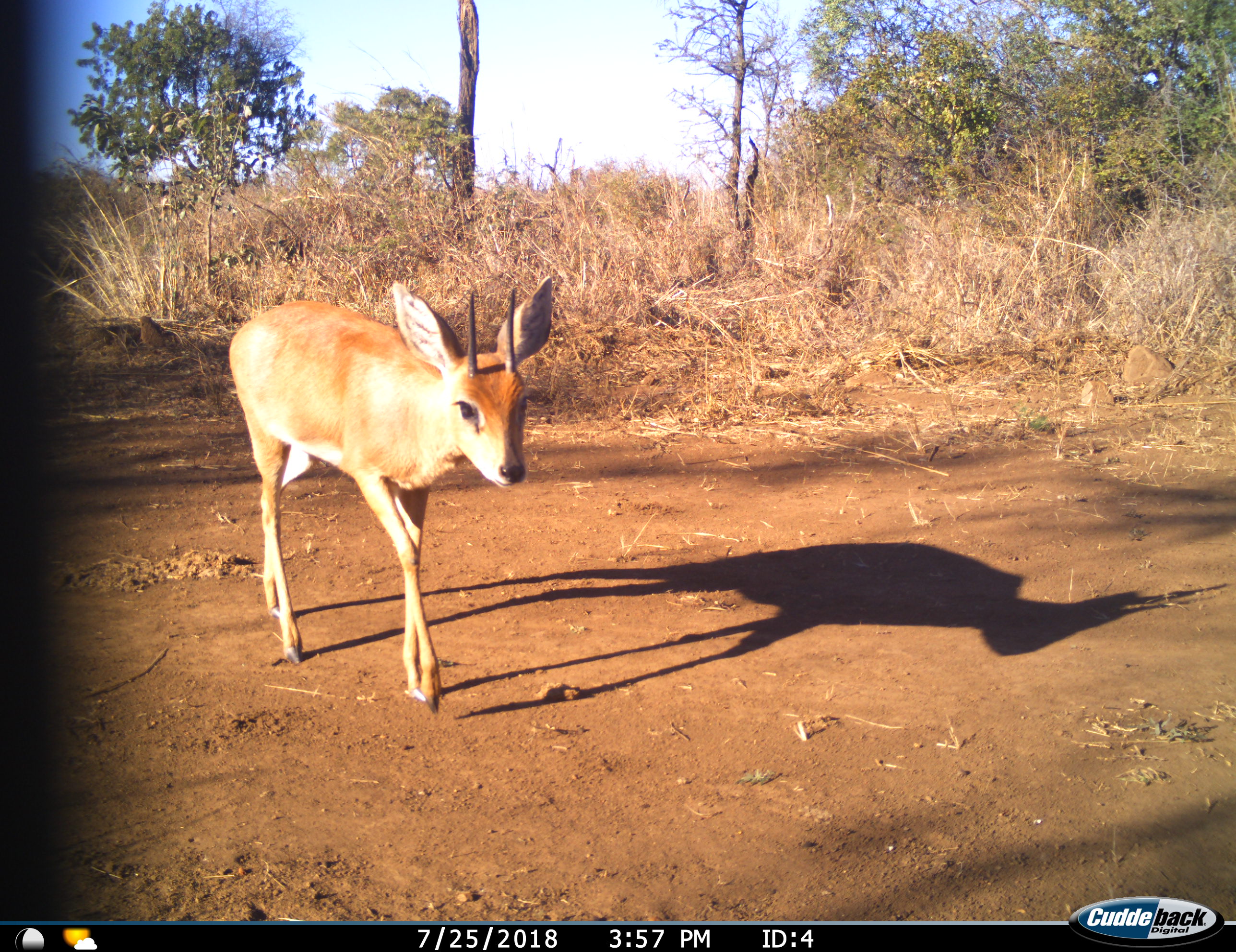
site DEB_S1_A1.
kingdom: Animalia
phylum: Chordata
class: Mammalia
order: Artiodactyla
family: Bovidae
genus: Raphicerus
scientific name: Raphicerus campestris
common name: steenbok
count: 1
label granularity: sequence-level